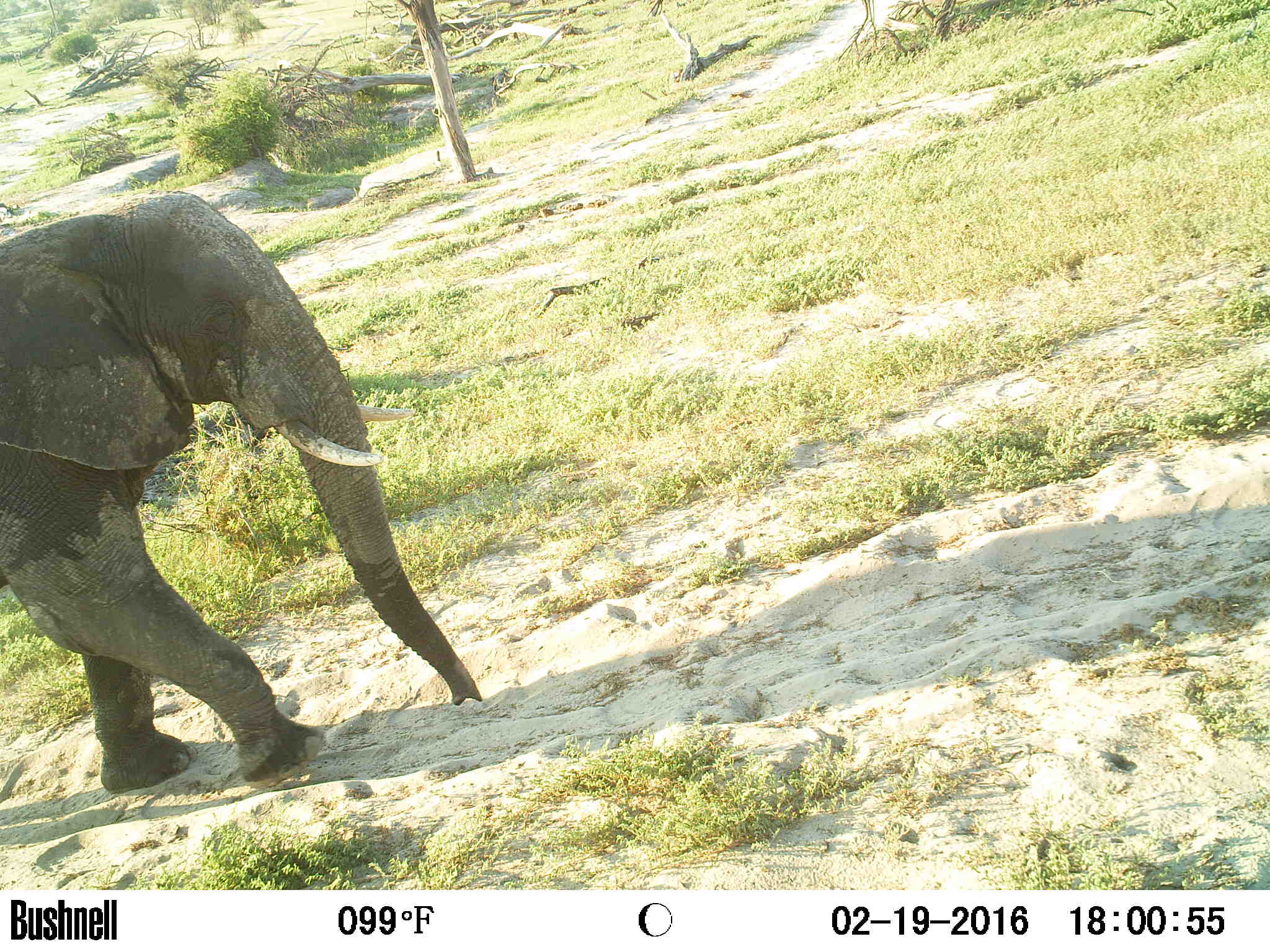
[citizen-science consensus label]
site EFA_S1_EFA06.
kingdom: Animalia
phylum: Chordata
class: Mammalia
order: Proboscidea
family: Elephantidae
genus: Loxodonta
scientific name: Loxodonta africana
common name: african bush elephant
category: elephant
Elephant (african bush elephant) (Loxodonta africana), count 1. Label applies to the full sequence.